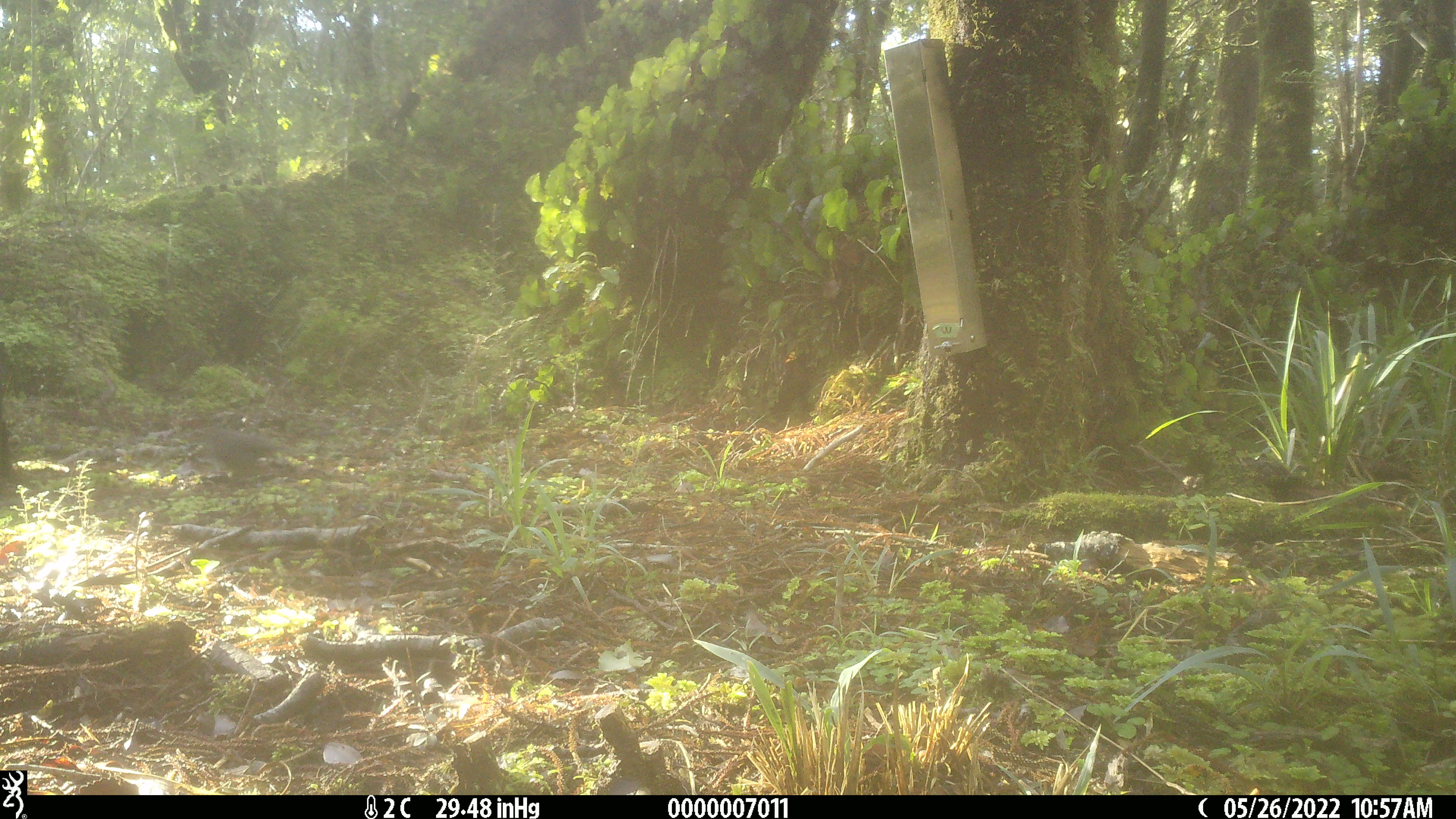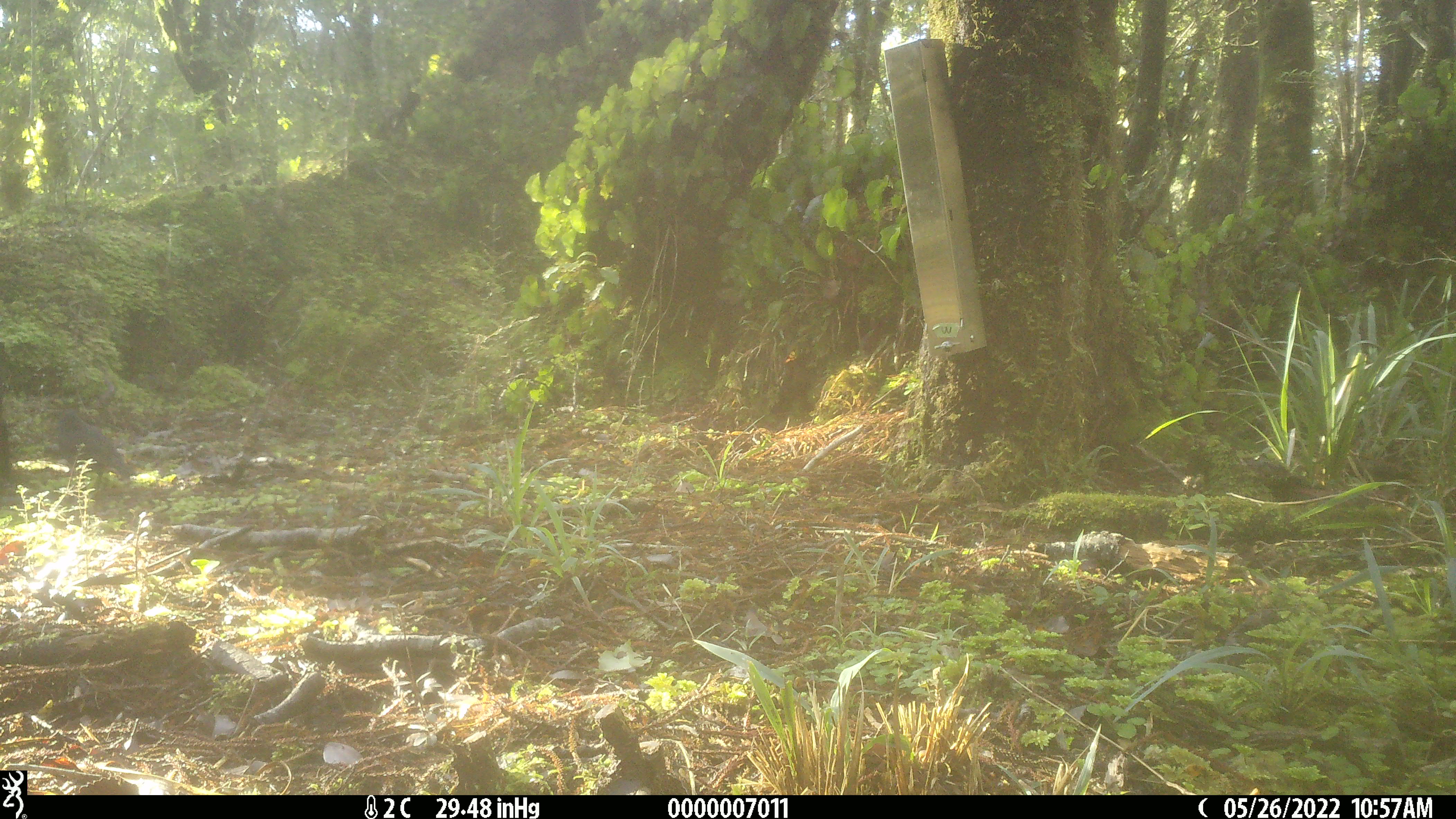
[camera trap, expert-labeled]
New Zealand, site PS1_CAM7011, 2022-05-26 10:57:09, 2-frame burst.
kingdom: Animalia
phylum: Chordata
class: Aves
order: Passeriformes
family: Petroicidae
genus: Petroica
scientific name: Petroica australis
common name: new zealand robin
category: robin